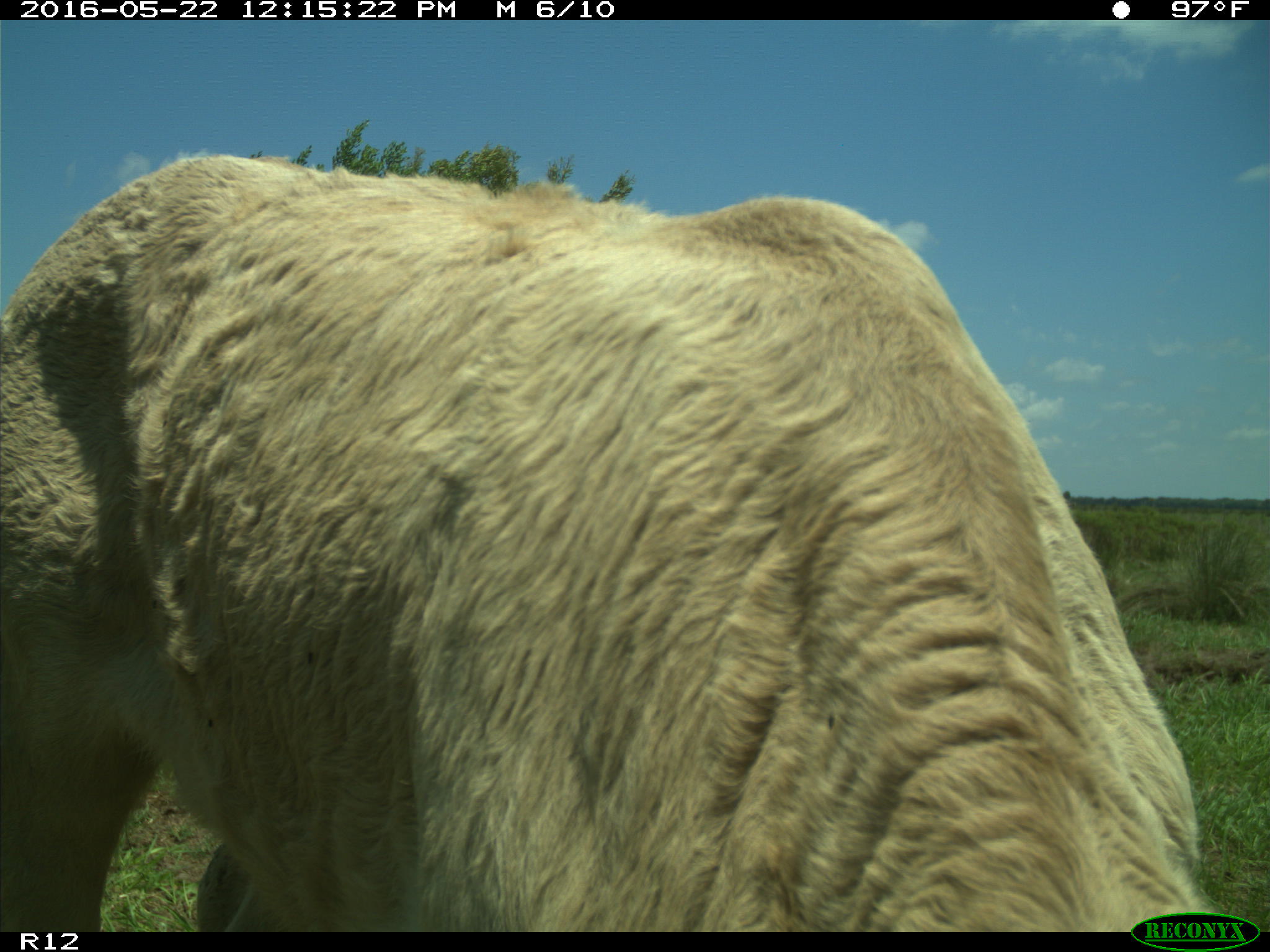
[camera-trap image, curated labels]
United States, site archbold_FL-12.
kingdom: Animalia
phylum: Chordata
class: Mammalia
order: Artiodactyla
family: Bovidae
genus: Bos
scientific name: Bos taurus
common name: domestic cow